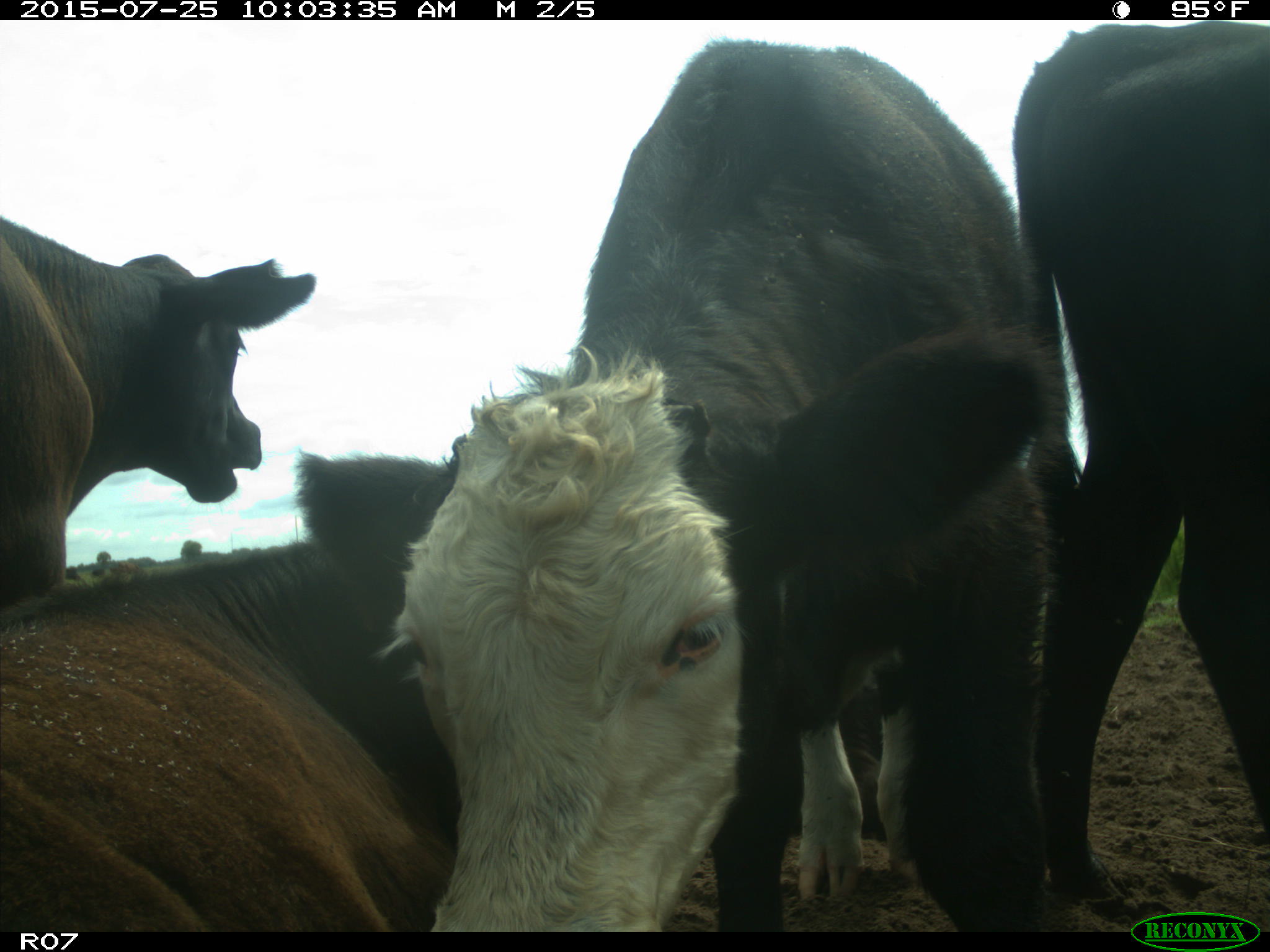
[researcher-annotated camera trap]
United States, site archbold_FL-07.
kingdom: Animalia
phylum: Chordata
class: Mammalia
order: Artiodactyla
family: Bovidae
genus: Bos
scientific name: Bos taurus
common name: domestic cow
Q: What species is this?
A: Bos taurus (domestic cow).